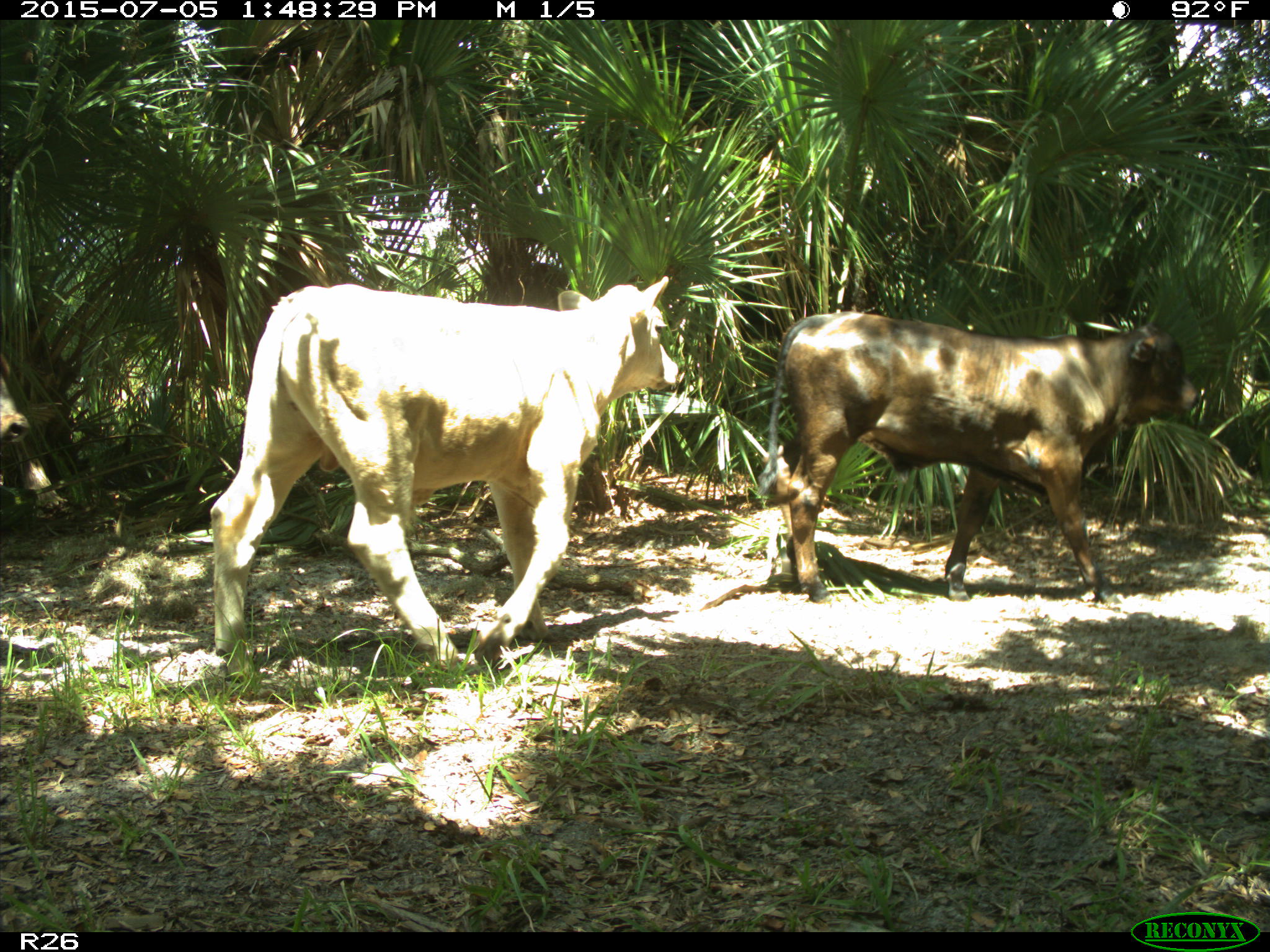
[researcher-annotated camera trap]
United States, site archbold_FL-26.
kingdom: Animalia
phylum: Chordata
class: Mammalia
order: Artiodactyla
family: Bovidae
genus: Bos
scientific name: Bos taurus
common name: domestic cow